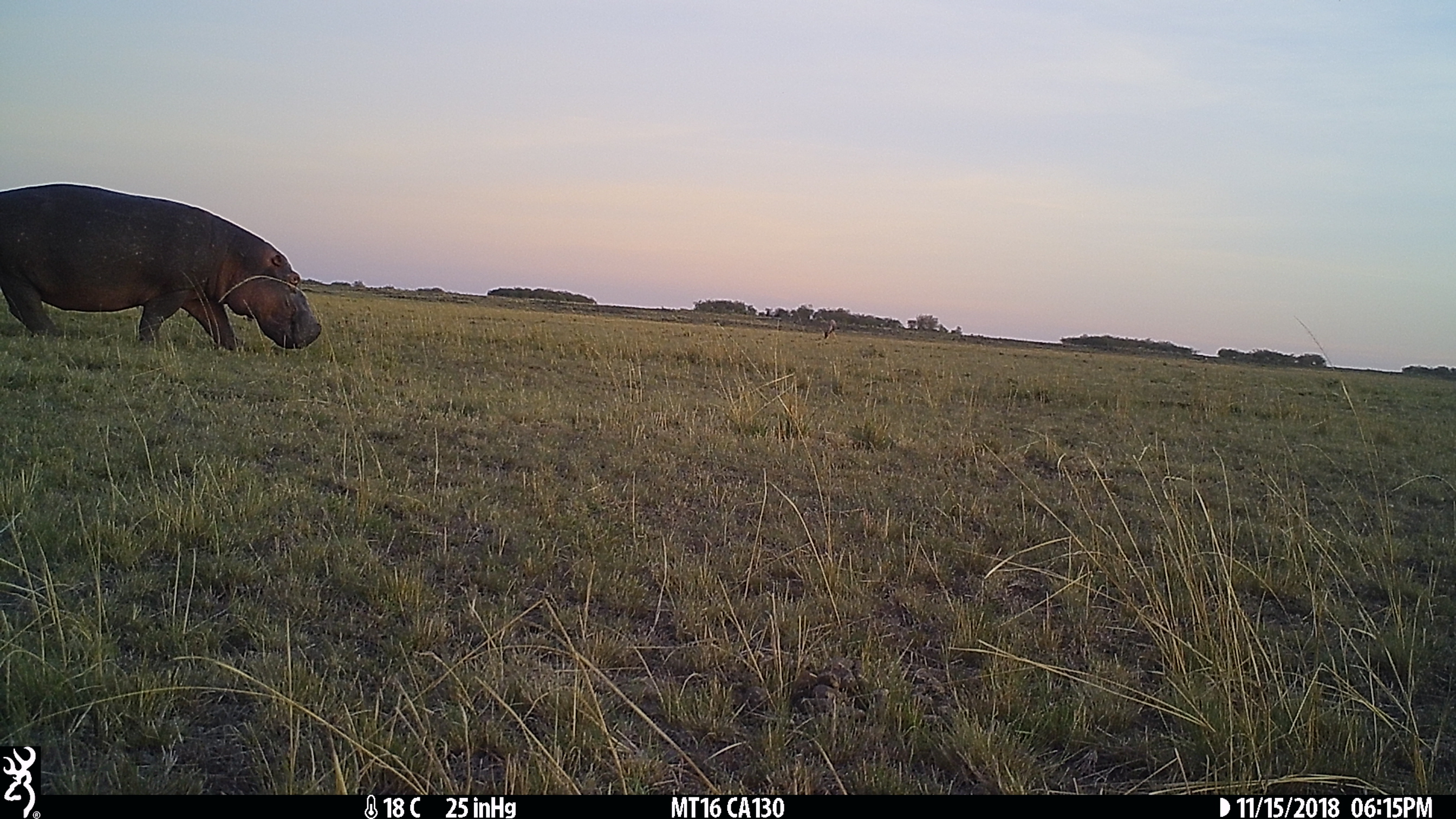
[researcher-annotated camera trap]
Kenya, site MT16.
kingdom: Animalia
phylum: Chordata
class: Mammalia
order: Artiodactyla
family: Hippopotamidae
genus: Hippopotamus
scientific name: Hippopotamus amphibius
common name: hippopotamus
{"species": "hippopotamus (Hippopotamus amphibius)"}